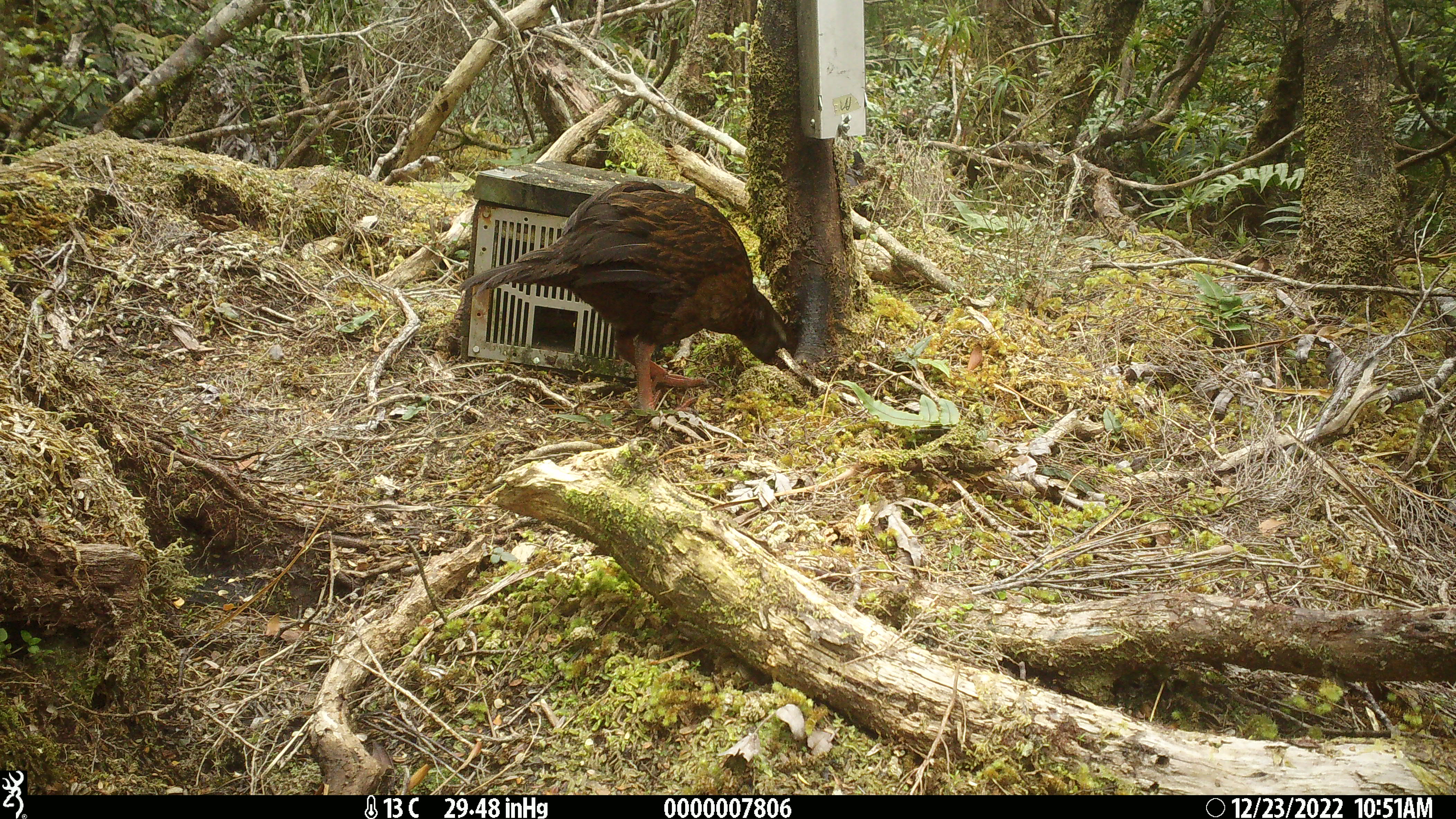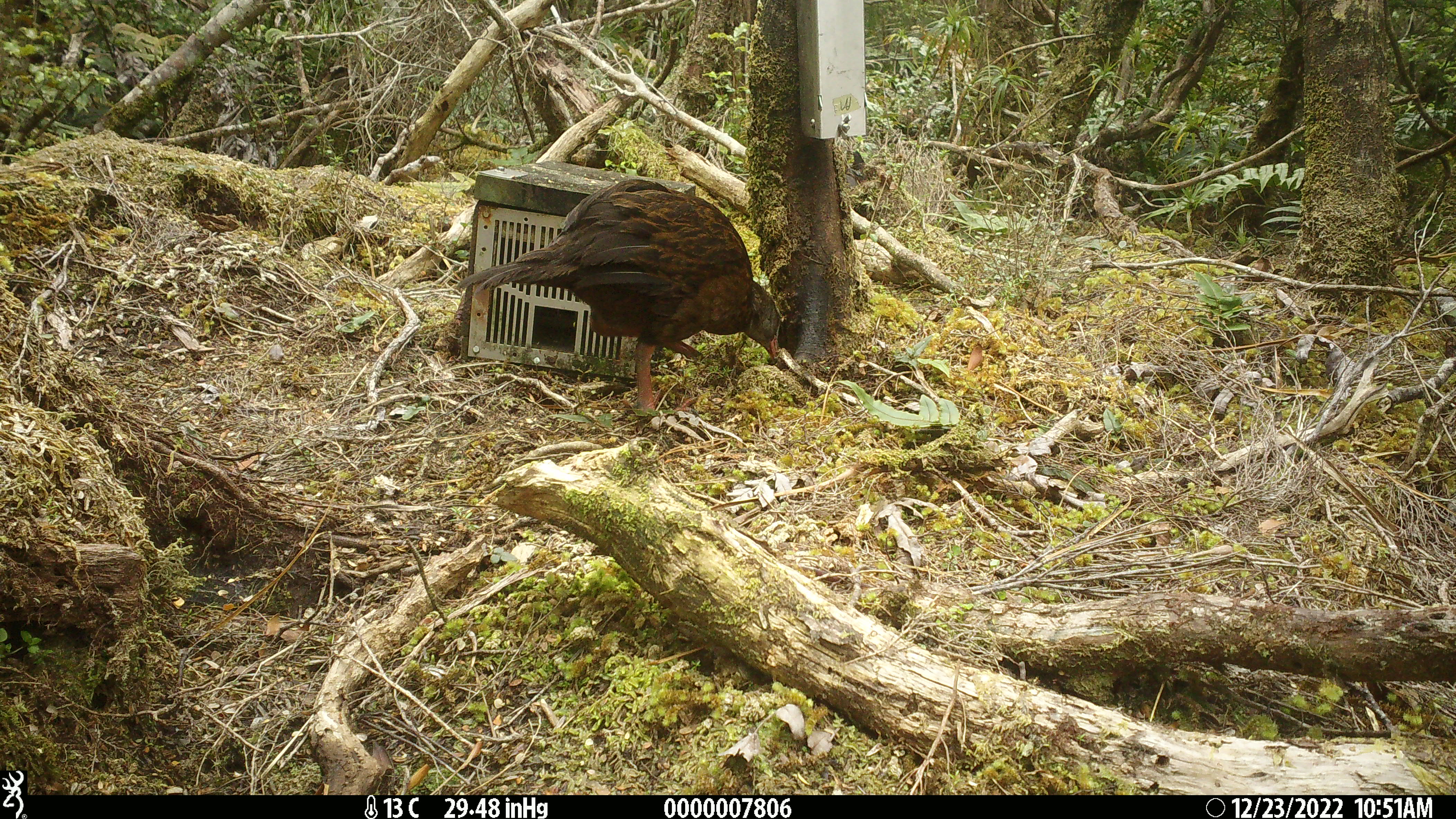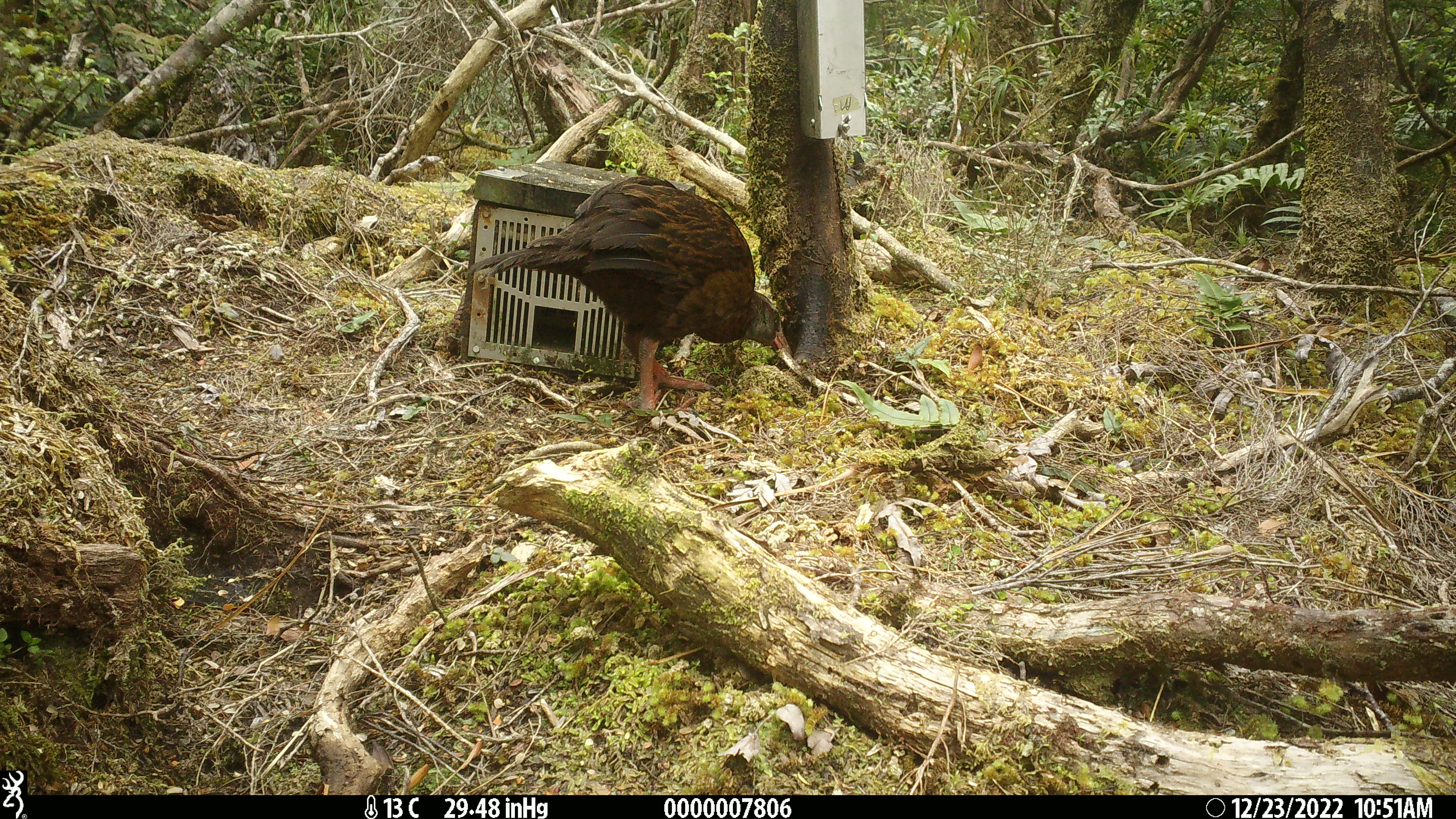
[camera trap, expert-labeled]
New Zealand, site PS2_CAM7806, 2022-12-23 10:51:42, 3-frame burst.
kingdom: Animalia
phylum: Chordata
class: Aves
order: Gruiformes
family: Rallidae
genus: Gallirallus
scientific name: Gallirallus australis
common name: weka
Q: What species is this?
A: Weka (Gallirallus australis).